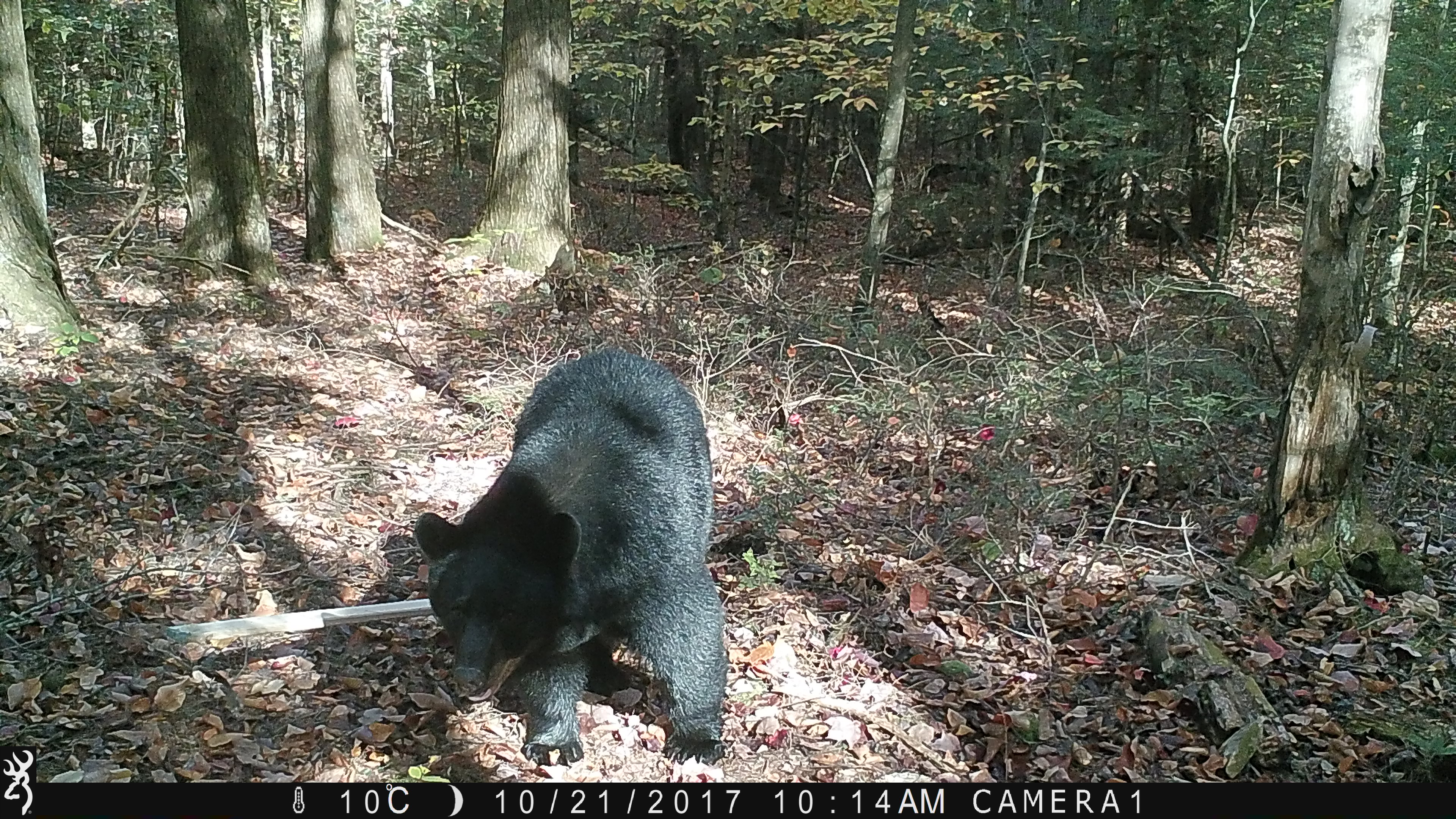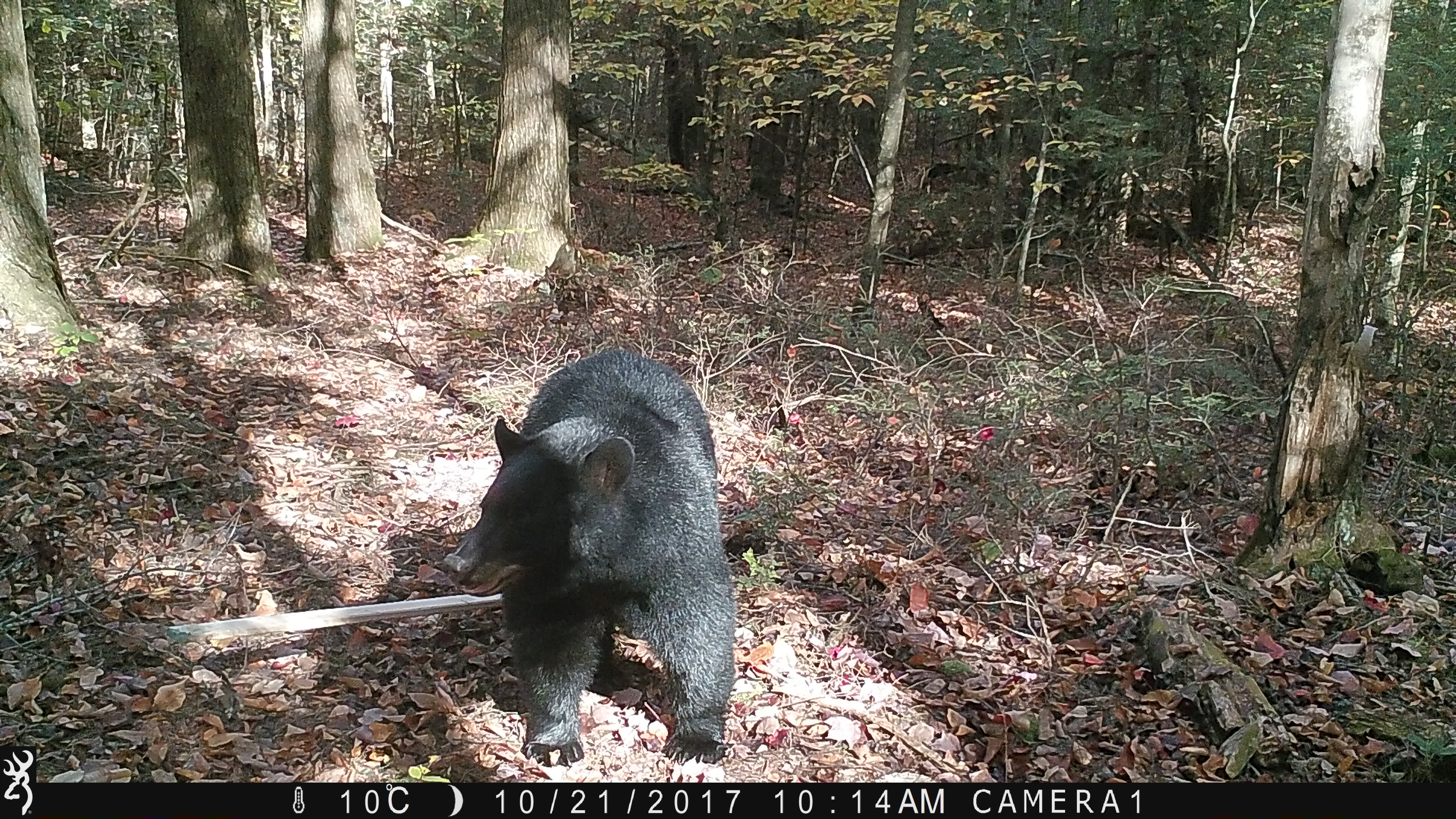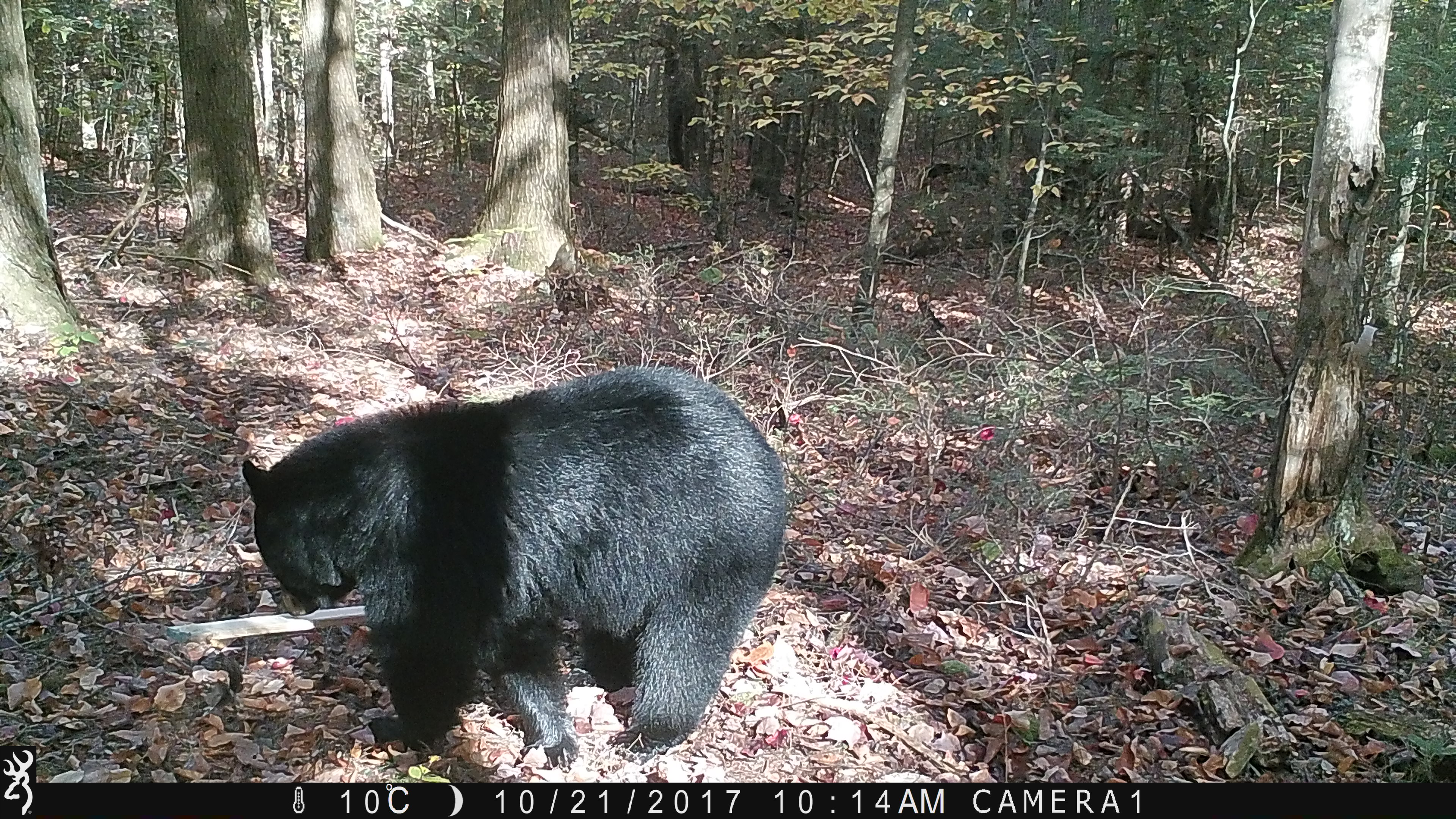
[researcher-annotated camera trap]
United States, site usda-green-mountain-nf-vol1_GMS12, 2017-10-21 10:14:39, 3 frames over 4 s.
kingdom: Animalia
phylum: Chordata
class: Mammalia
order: Carnivora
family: Ursidae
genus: Ursus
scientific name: Ursus americanus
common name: black bear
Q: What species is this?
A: Black bear (Ursus americanus).